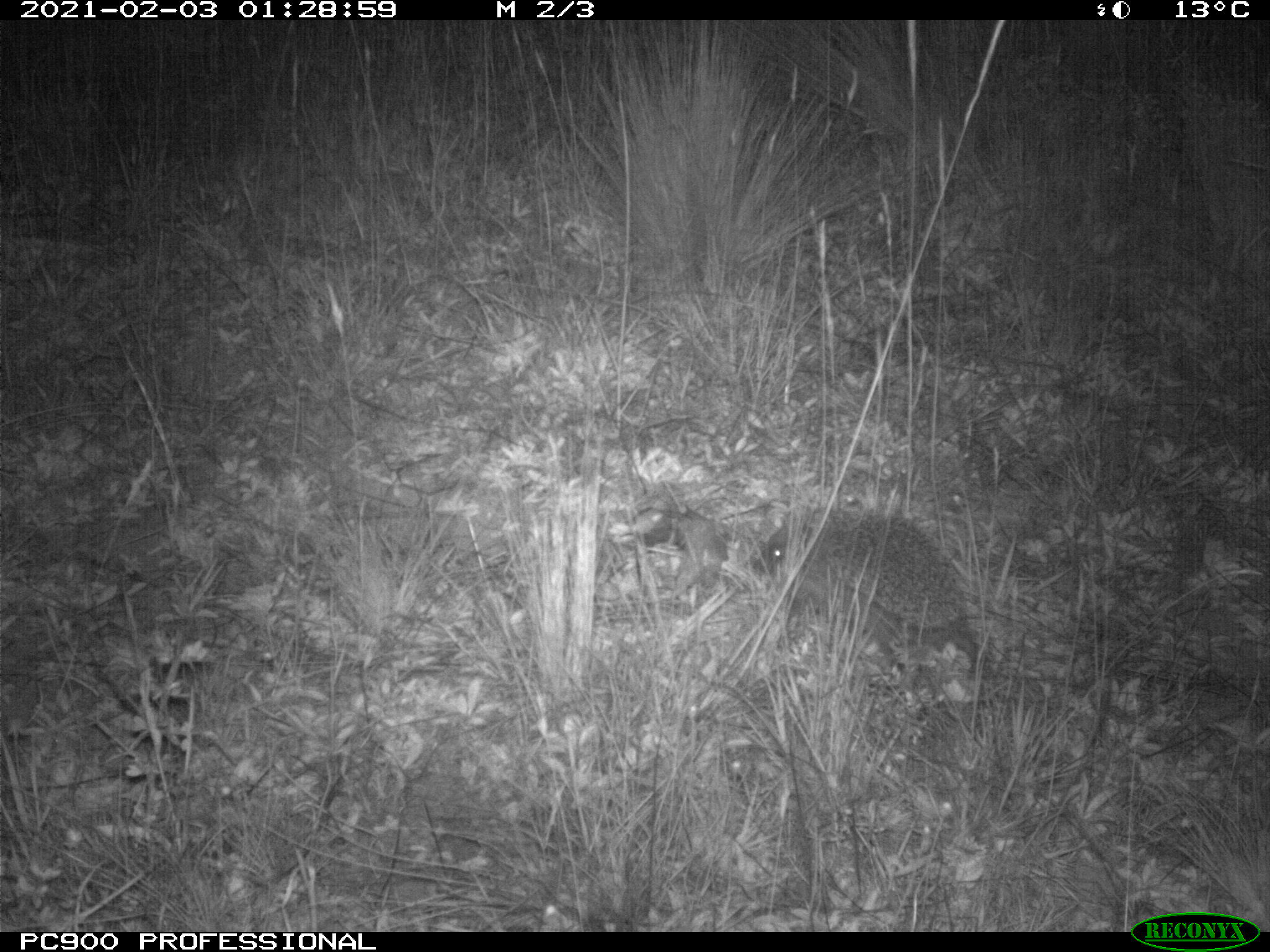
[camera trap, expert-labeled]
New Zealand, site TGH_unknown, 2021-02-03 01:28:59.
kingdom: Animalia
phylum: Chordata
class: Mammalia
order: Eulipotyphla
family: Erinaceidae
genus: Erinaceus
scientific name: Erinaceus europaeus europaeus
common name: european hedgehog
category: hedgehog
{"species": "hedgehog (european hedgehog) (Erinaceus europaeus europaeus)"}